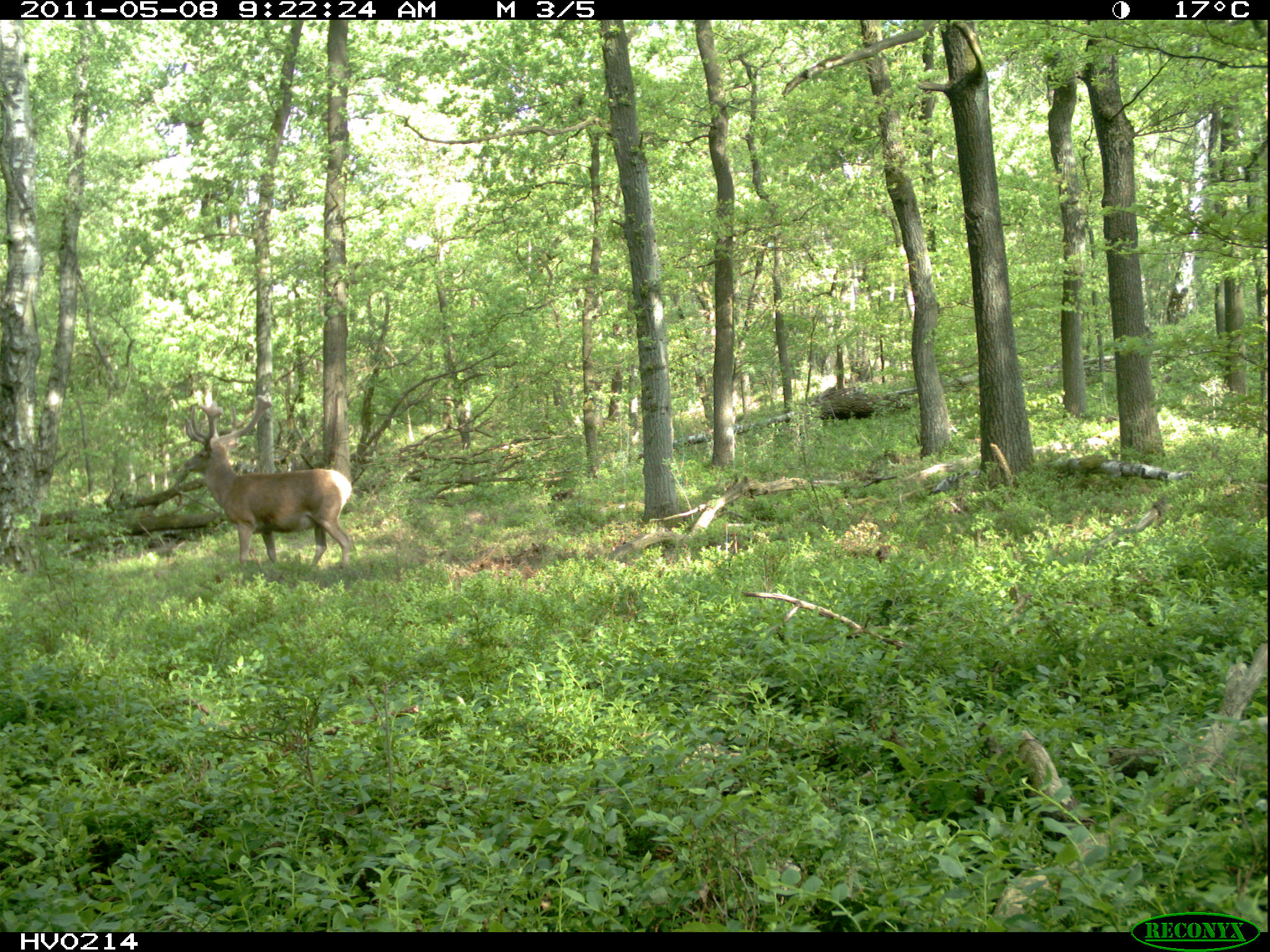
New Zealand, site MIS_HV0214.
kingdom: Animalia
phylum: Chordata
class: Mammalia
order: Artiodactyla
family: Cervidae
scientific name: Cervidae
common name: deer